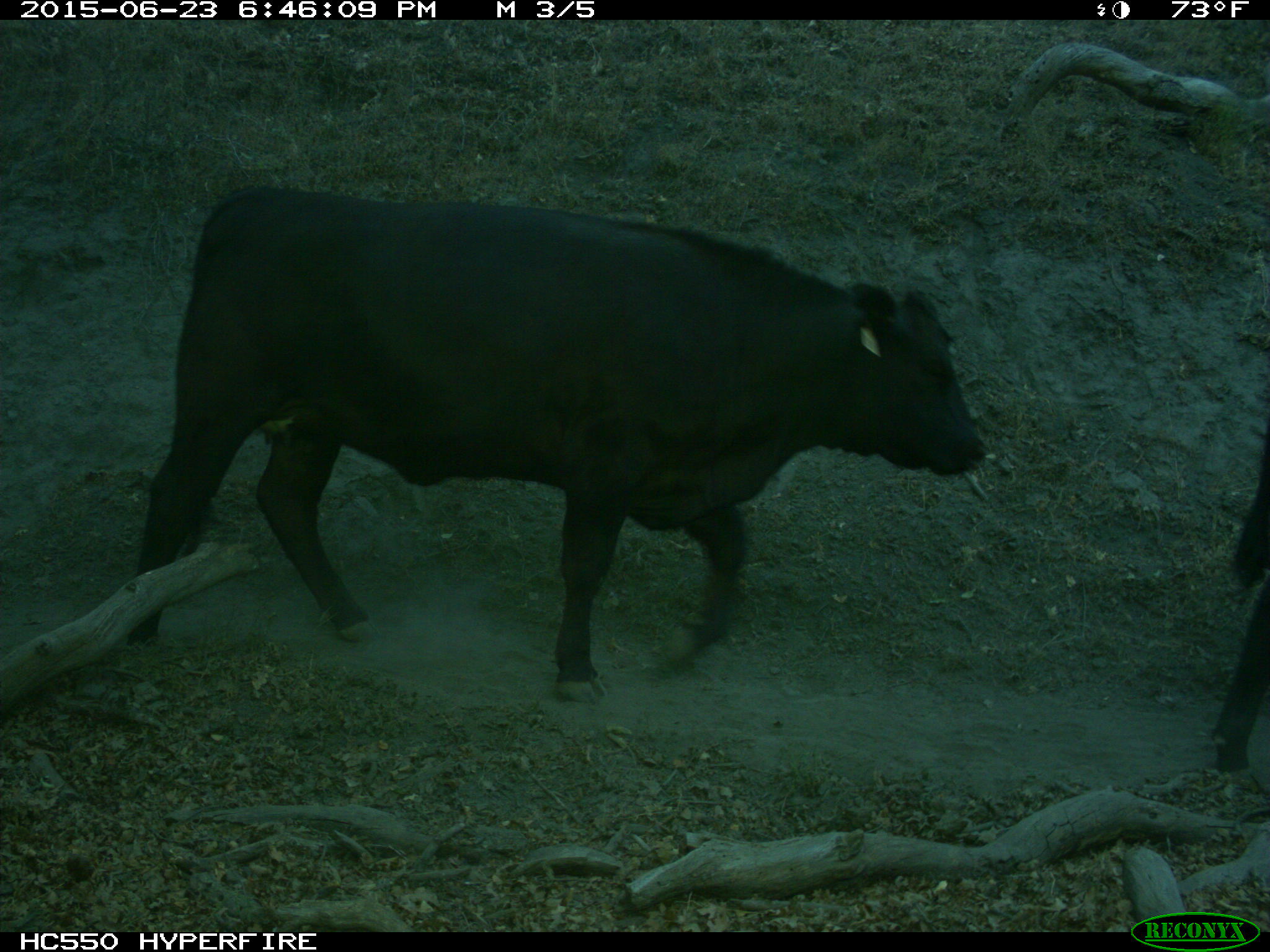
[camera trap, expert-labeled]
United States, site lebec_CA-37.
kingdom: Animalia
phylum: Chordata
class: Mammalia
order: Artiodactyla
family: Bovidae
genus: Bos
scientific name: Bos taurus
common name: domestic cow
Bos taurus (domestic cow).